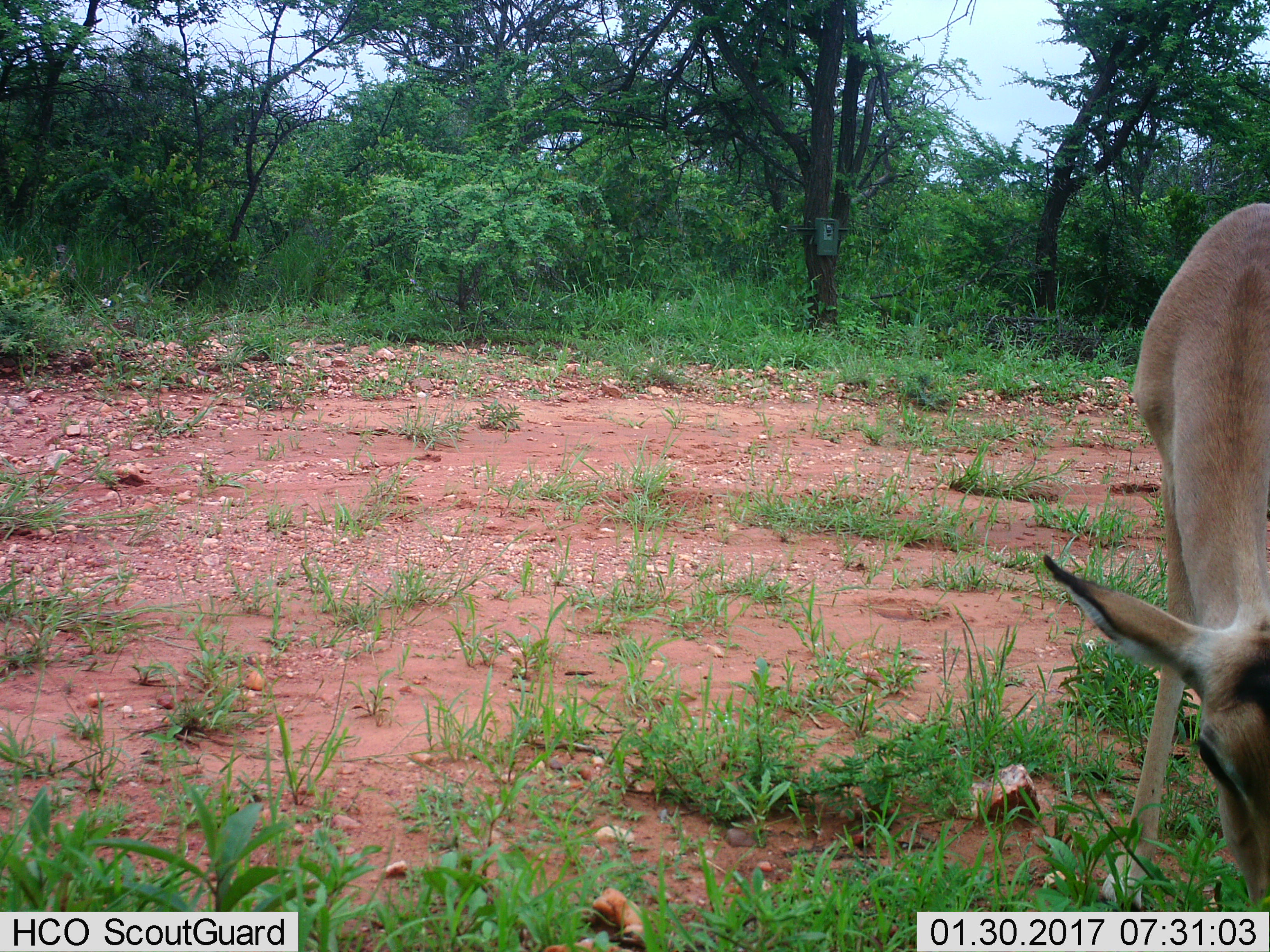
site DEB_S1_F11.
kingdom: Animalia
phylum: Chordata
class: Mammalia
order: Artiodactyla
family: Bovidae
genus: Aepyceros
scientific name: Aepyceros melampus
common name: impala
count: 1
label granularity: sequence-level